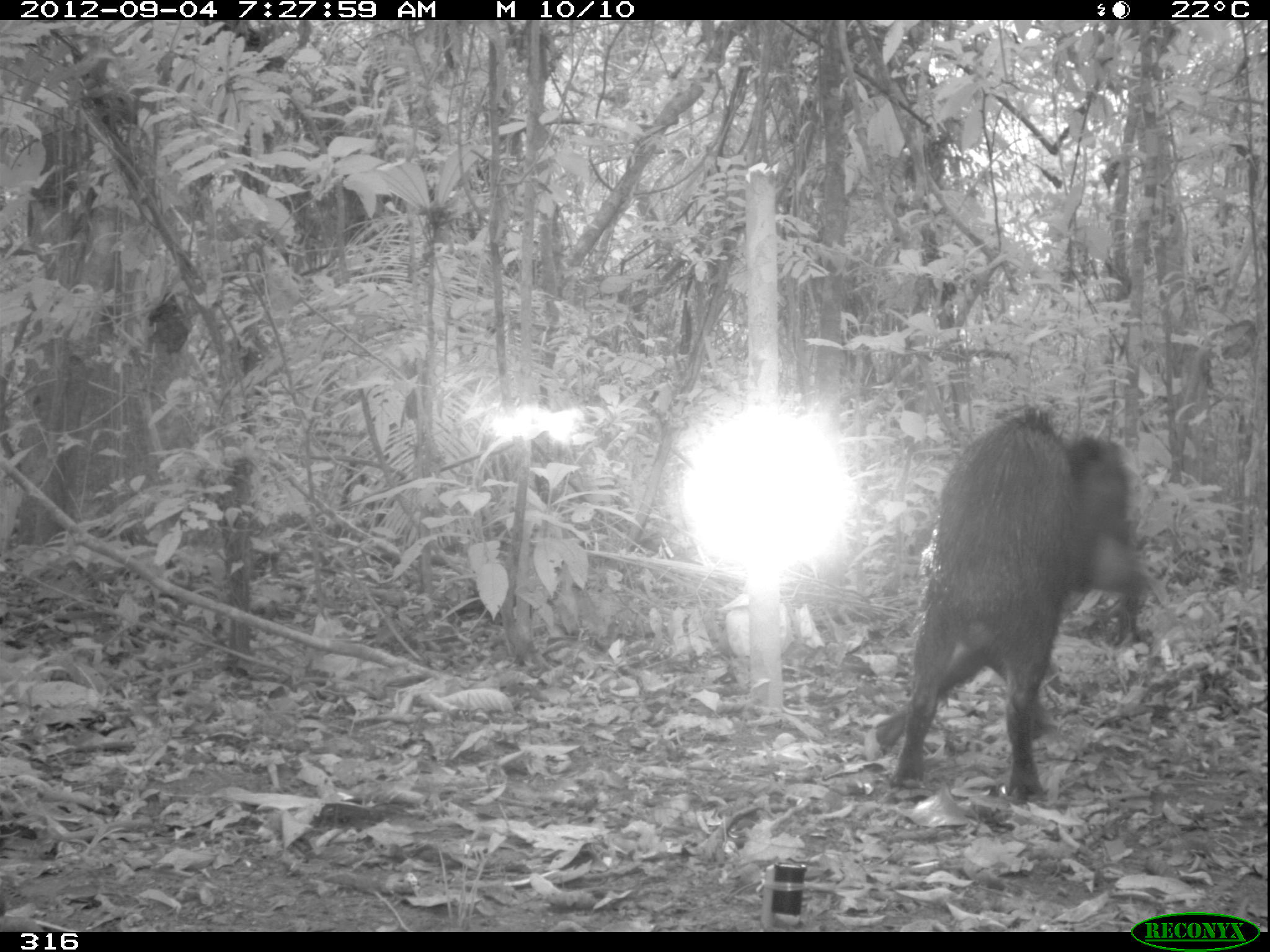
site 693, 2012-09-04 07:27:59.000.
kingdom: Animalia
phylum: Chordata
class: Mammalia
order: Artiodactyla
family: Tayassuidae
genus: Tayassu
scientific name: Tayassu pecari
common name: white-lipped peccary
Tayassu pecari (white-lipped peccary).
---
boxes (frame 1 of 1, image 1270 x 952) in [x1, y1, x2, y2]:
tayassu pecari: [864, 408, 1138, 803]